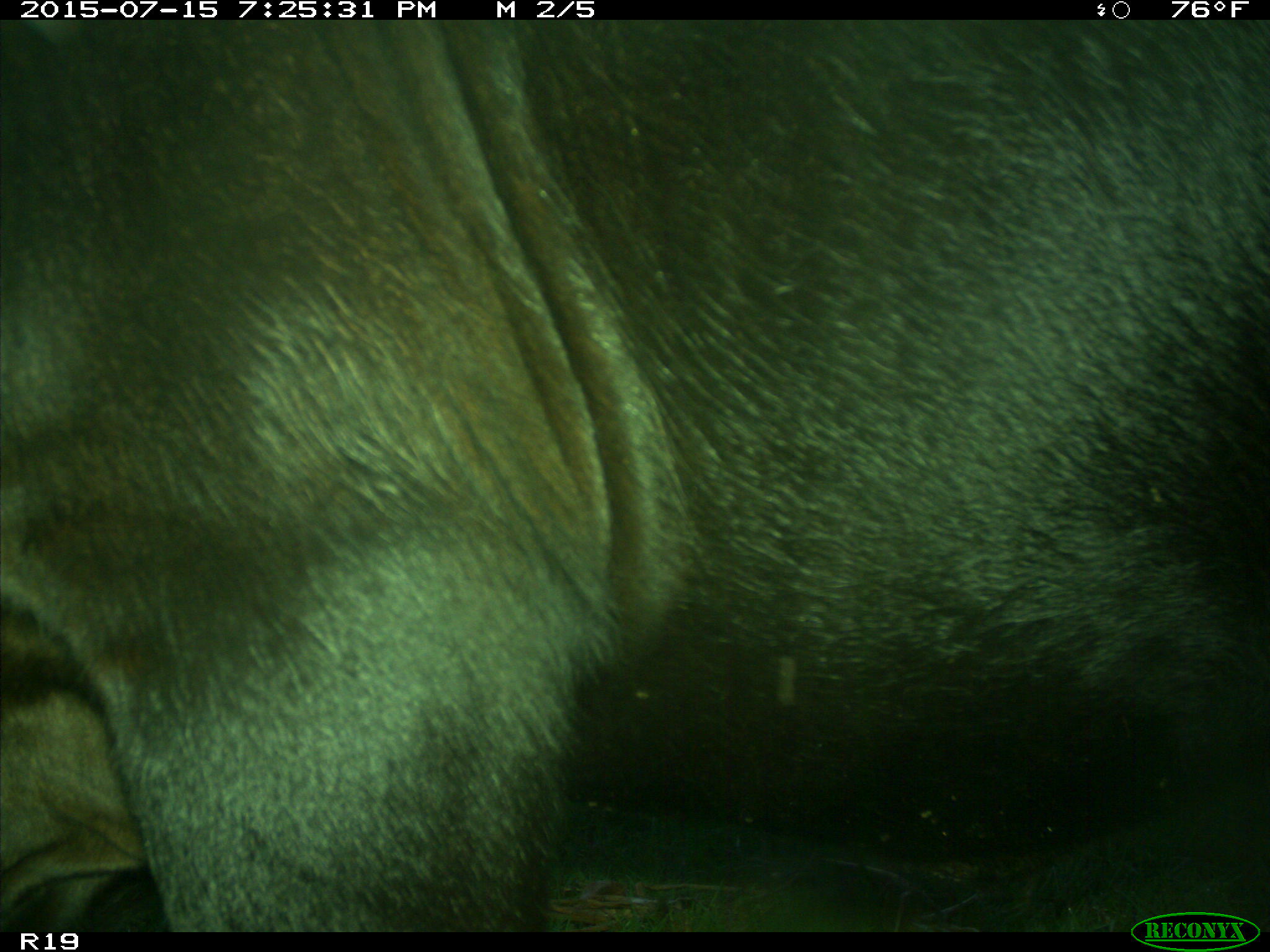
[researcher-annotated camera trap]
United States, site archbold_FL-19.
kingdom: Animalia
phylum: Chordata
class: Mammalia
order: Artiodactyla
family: Bovidae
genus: Bos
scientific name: Bos taurus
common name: domestic cow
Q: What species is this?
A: Bos taurus (domestic cow).